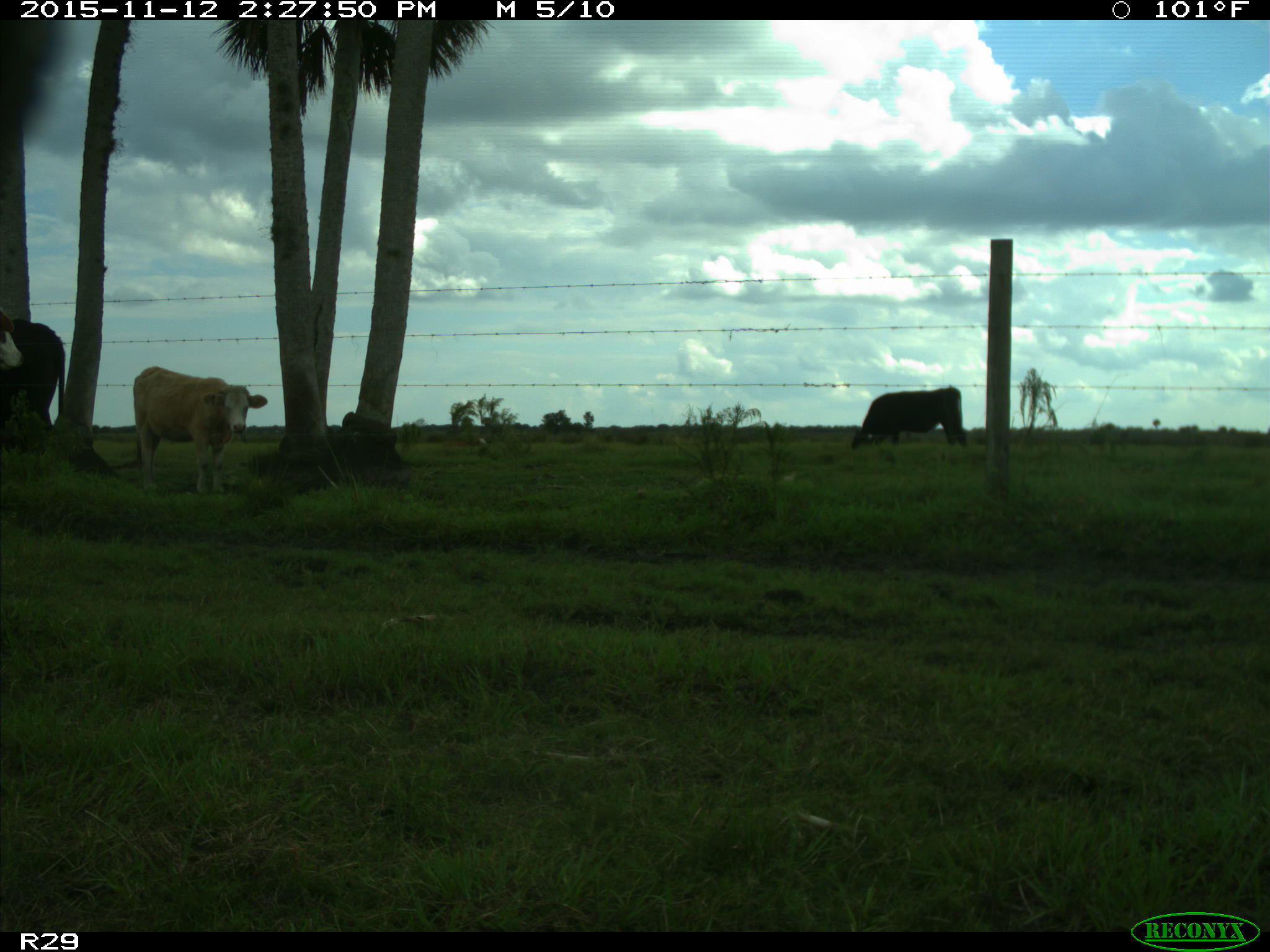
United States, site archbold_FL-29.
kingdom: Animalia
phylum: Chordata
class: Mammalia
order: Artiodactyla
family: Bovidae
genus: Bos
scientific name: Bos taurus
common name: domestic cow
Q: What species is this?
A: Bos taurus (domestic cow).